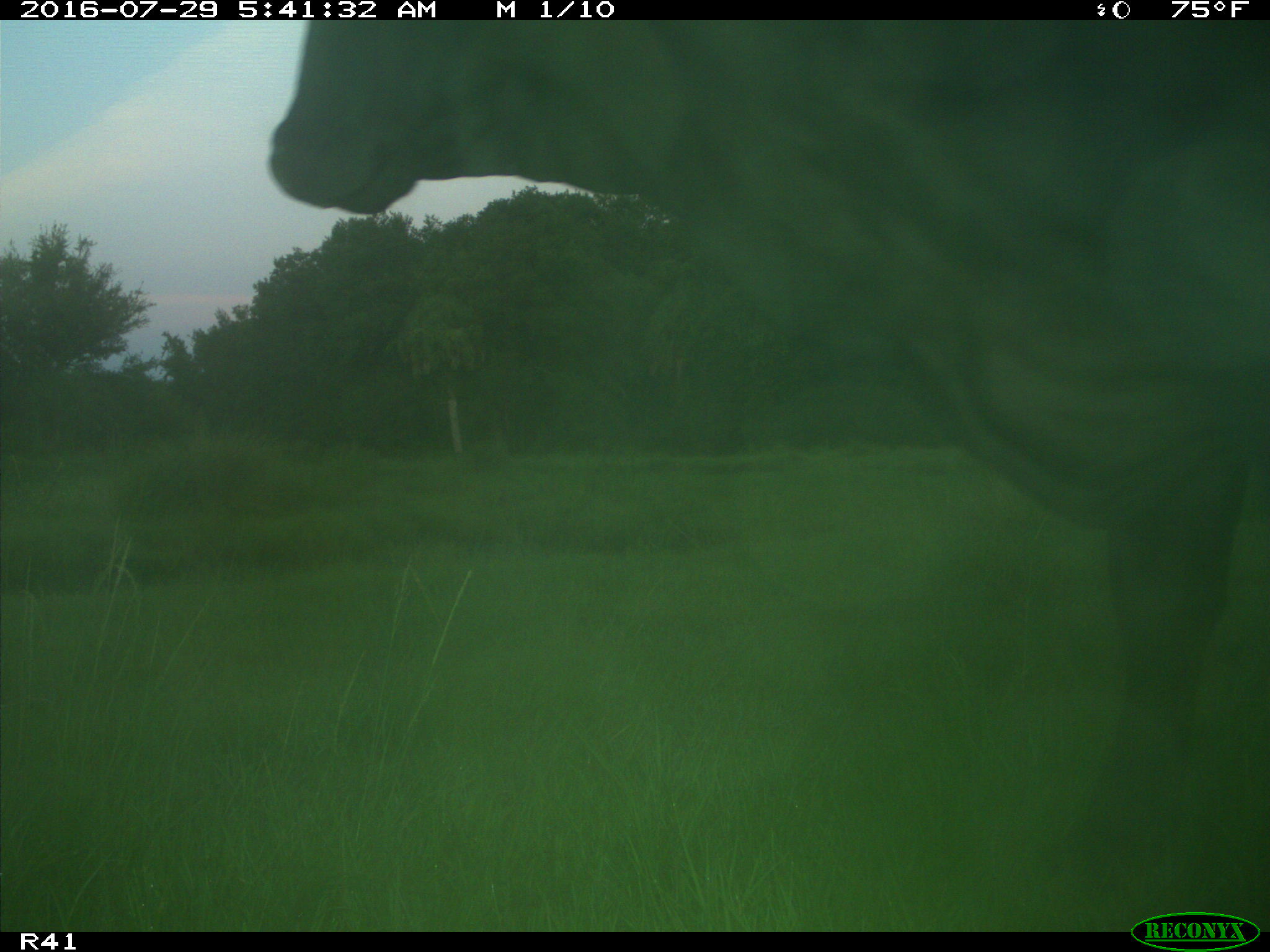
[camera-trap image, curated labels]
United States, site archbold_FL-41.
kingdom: Animalia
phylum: Chordata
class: Mammalia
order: Artiodactyla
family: Bovidae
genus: Bos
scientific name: Bos taurus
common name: domestic cow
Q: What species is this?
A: Bos taurus (domestic cow).